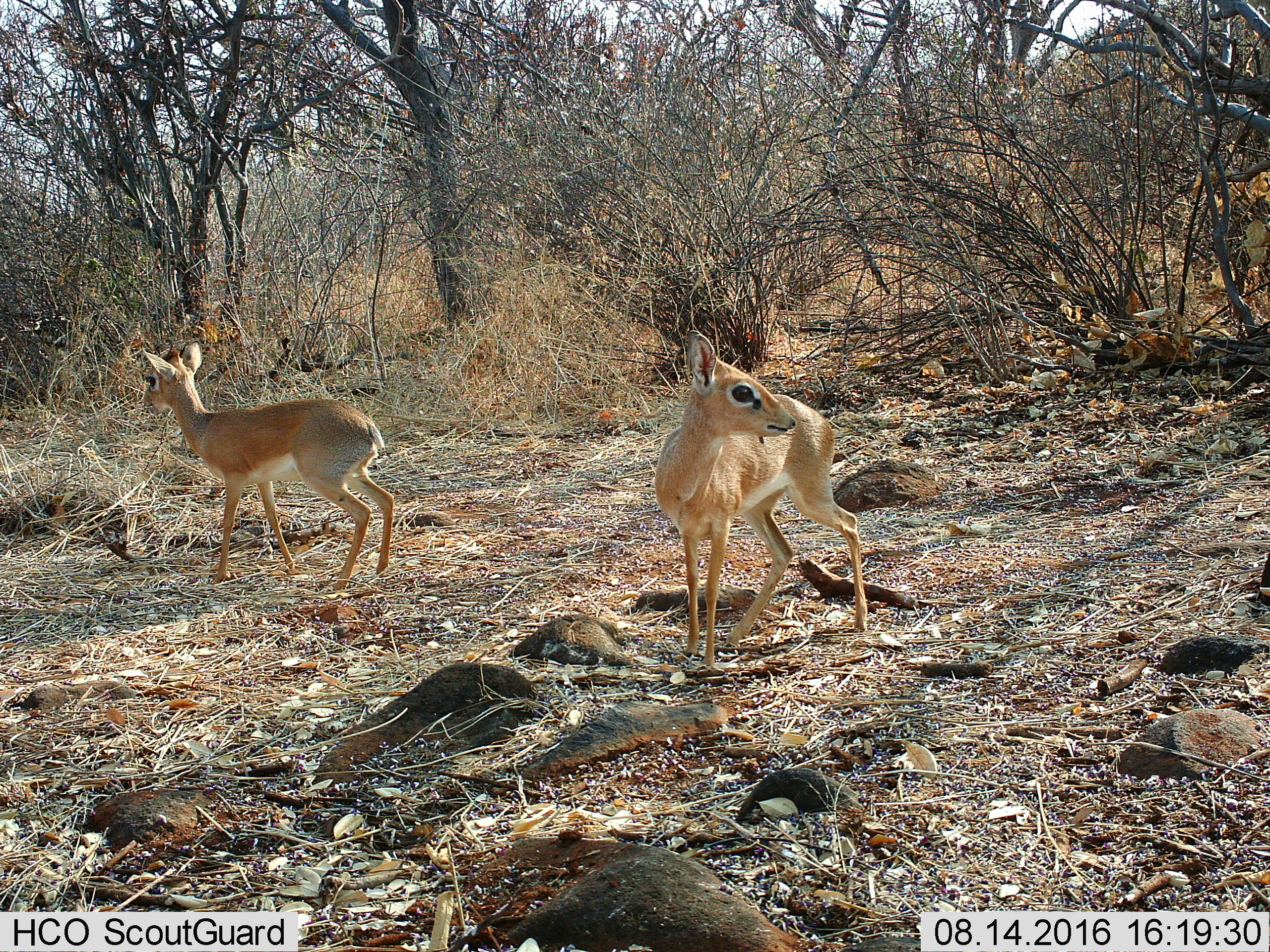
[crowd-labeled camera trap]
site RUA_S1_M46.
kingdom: Animalia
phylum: Chordata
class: Mammalia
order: Artiodactyla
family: Bovidae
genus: Madoqua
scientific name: Madoqua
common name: dik-dik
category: dikdik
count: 2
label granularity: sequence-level